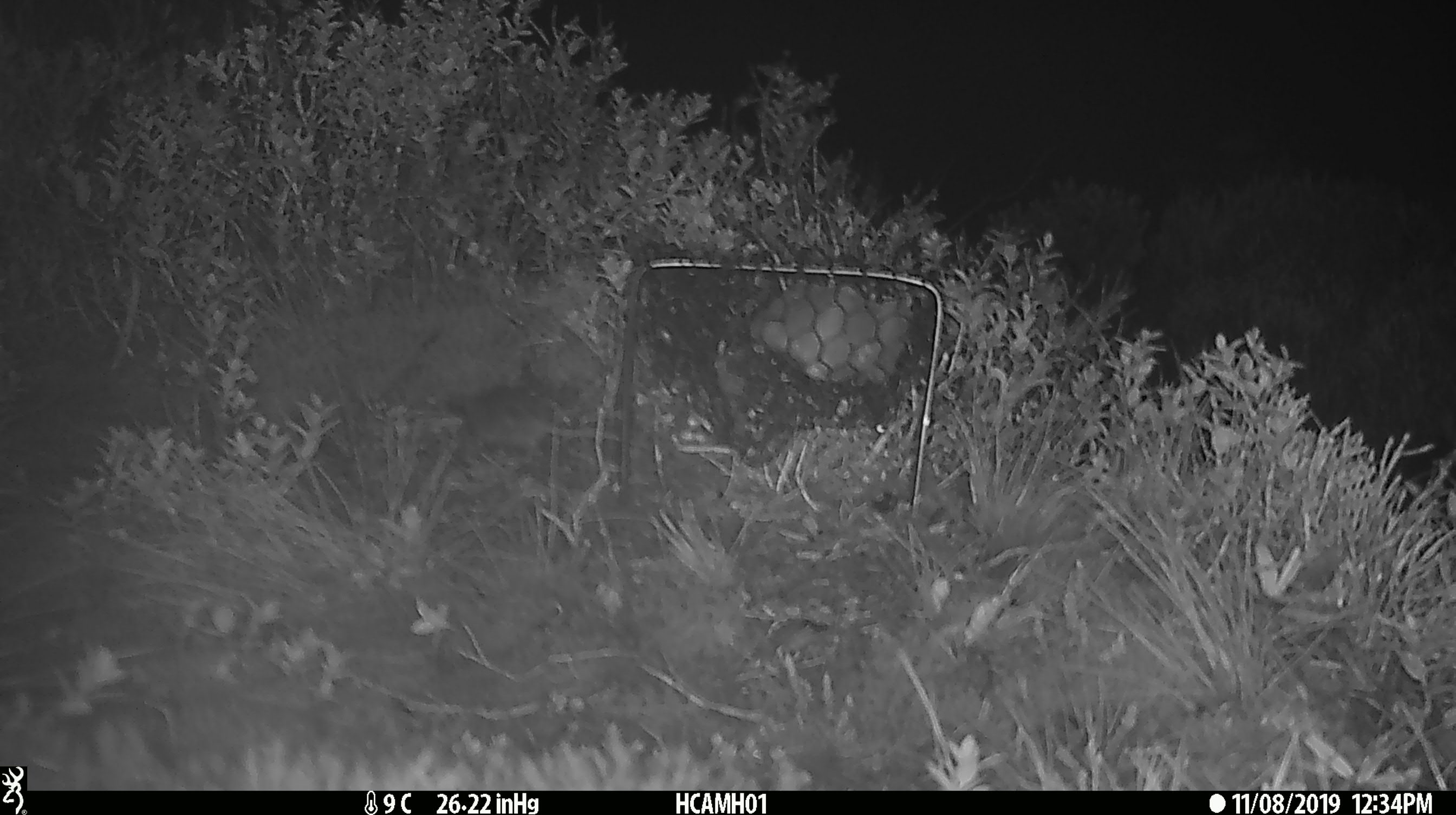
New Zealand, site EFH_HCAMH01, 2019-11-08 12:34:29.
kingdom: Animalia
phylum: Chordata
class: Mammalia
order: Rodentia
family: Muridae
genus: Mus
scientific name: Mus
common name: mouse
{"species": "mouse (Mus)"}